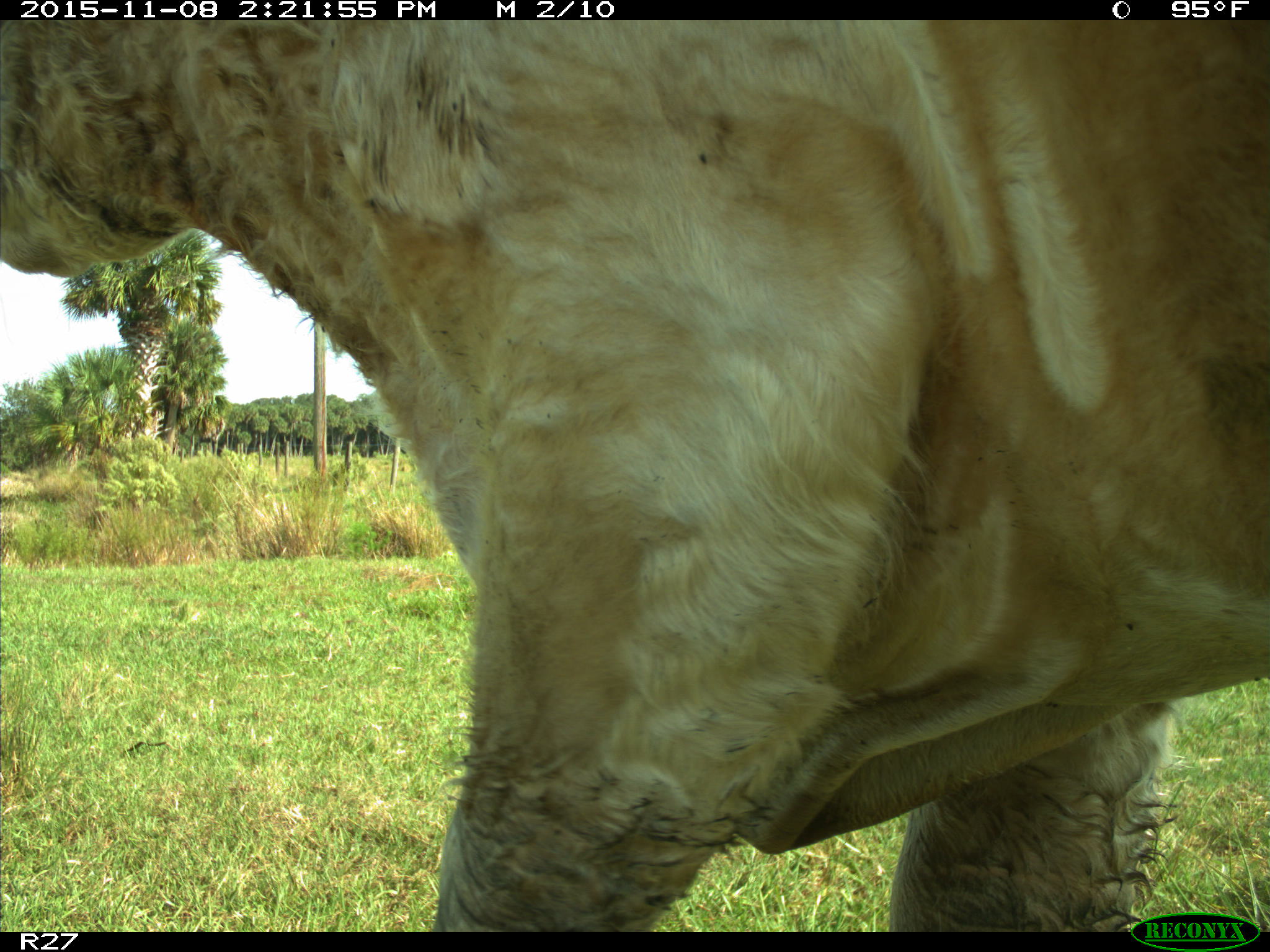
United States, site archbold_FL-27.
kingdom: Animalia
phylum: Chordata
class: Mammalia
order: Artiodactyla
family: Bovidae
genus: Bos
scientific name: Bos taurus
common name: domestic cow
Bos taurus (domestic cow).